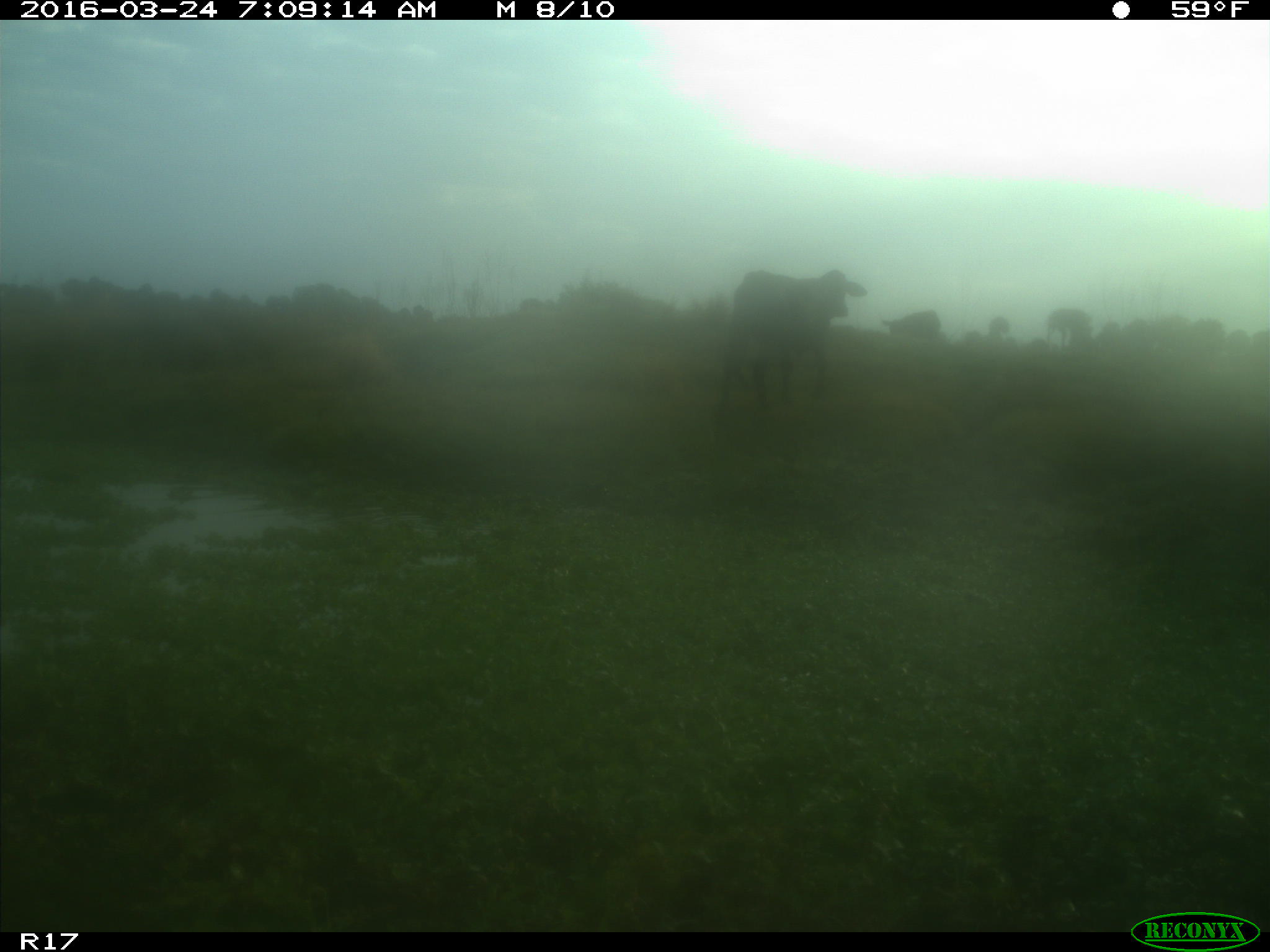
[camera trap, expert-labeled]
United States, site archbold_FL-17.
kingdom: Animalia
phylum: Chordata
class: Mammalia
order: Artiodactyla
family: Bovidae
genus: Bos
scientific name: Bos taurus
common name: domestic cow